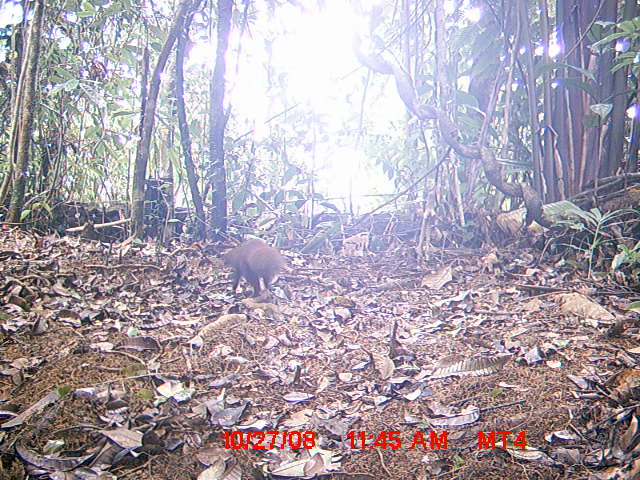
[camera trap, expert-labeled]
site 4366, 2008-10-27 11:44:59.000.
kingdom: Animalia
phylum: Chordata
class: Mammalia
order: Carnivora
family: Eupleridae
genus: Salanoia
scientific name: Salanoia concolor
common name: brown-tailed vontsira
Salanoia concolor (brown-tailed vontsira), count 1.